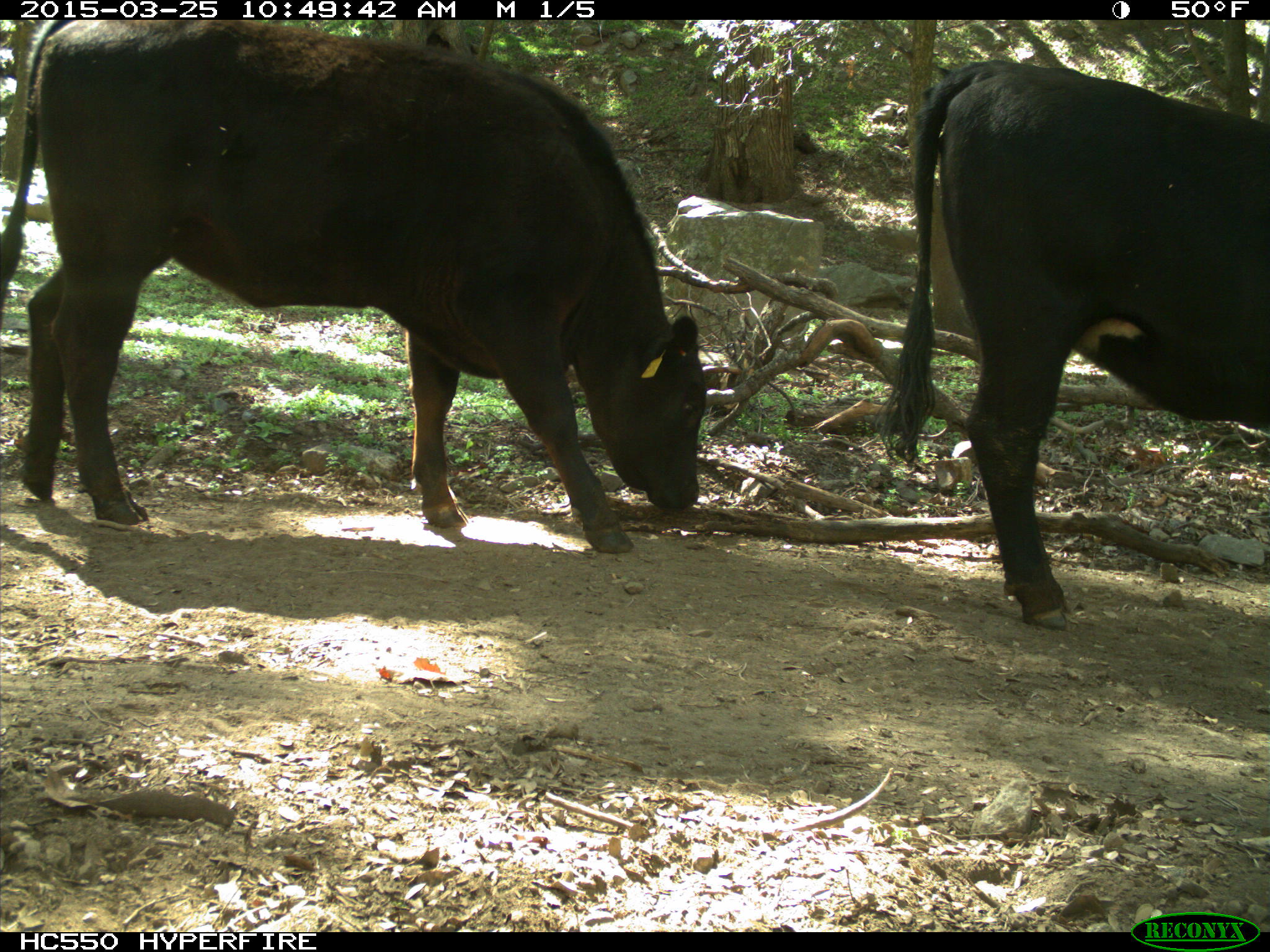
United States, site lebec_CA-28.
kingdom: Animalia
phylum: Chordata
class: Mammalia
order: Artiodactyla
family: Bovidae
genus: Bos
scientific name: Bos taurus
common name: domestic cow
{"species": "Bos taurus (domestic cow)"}